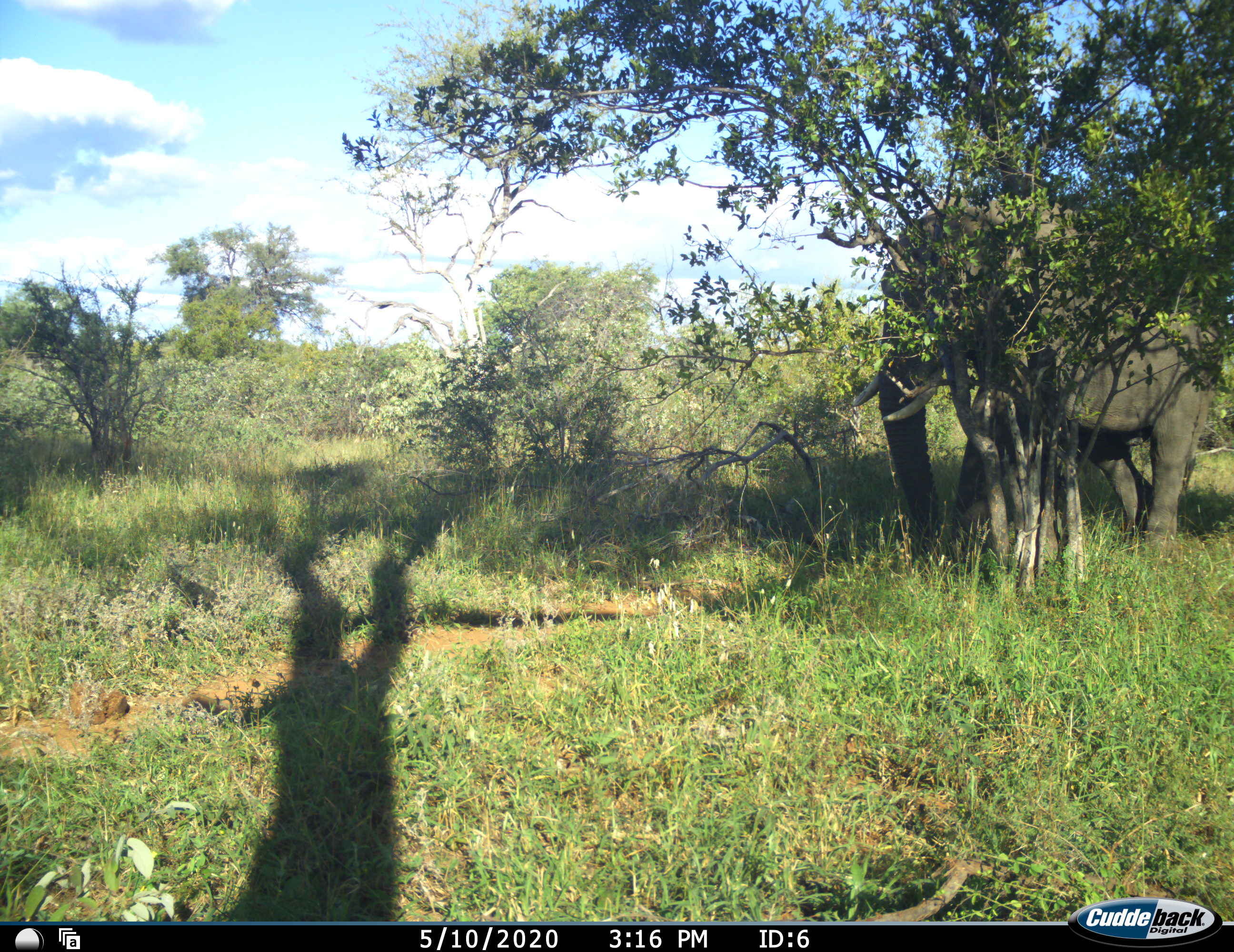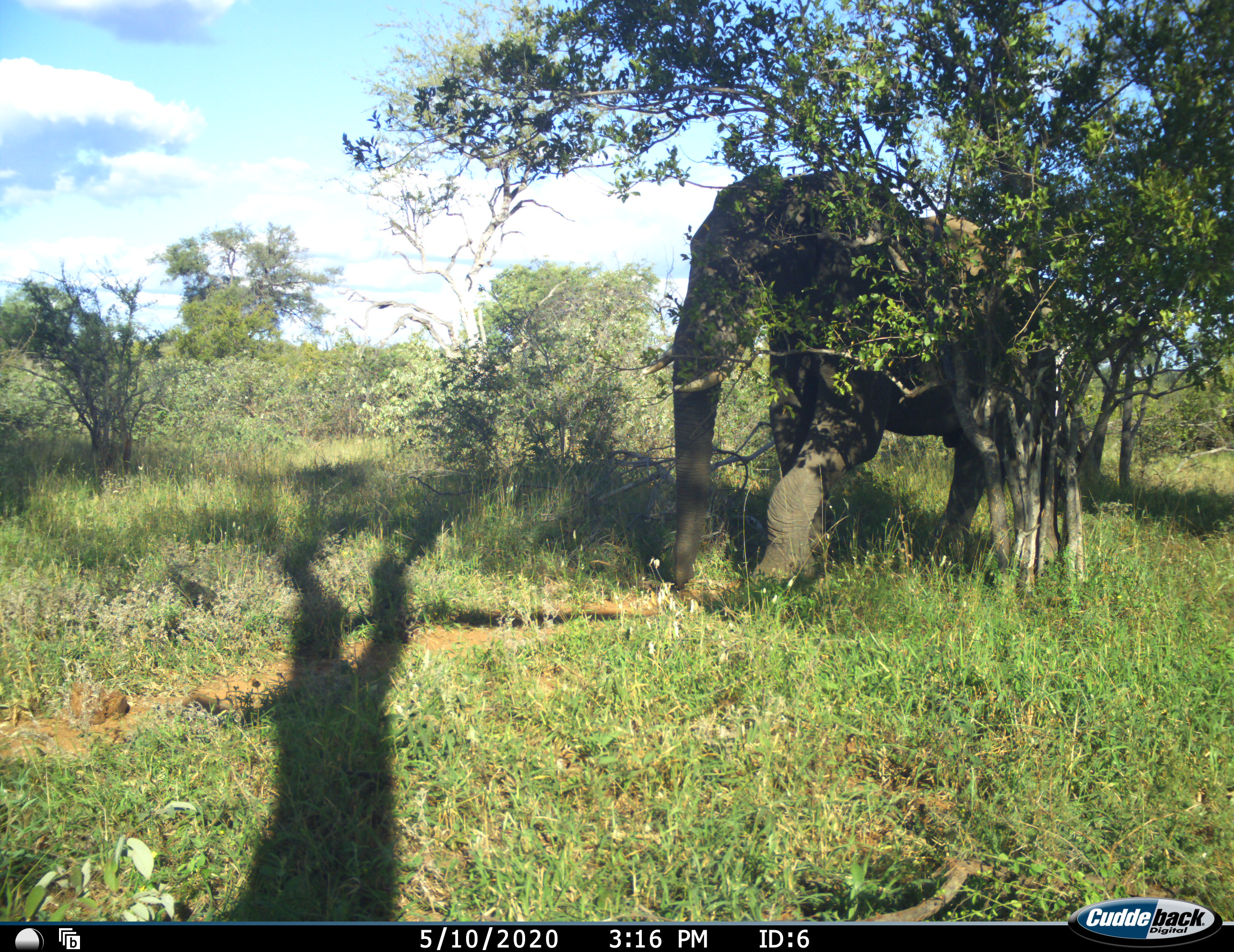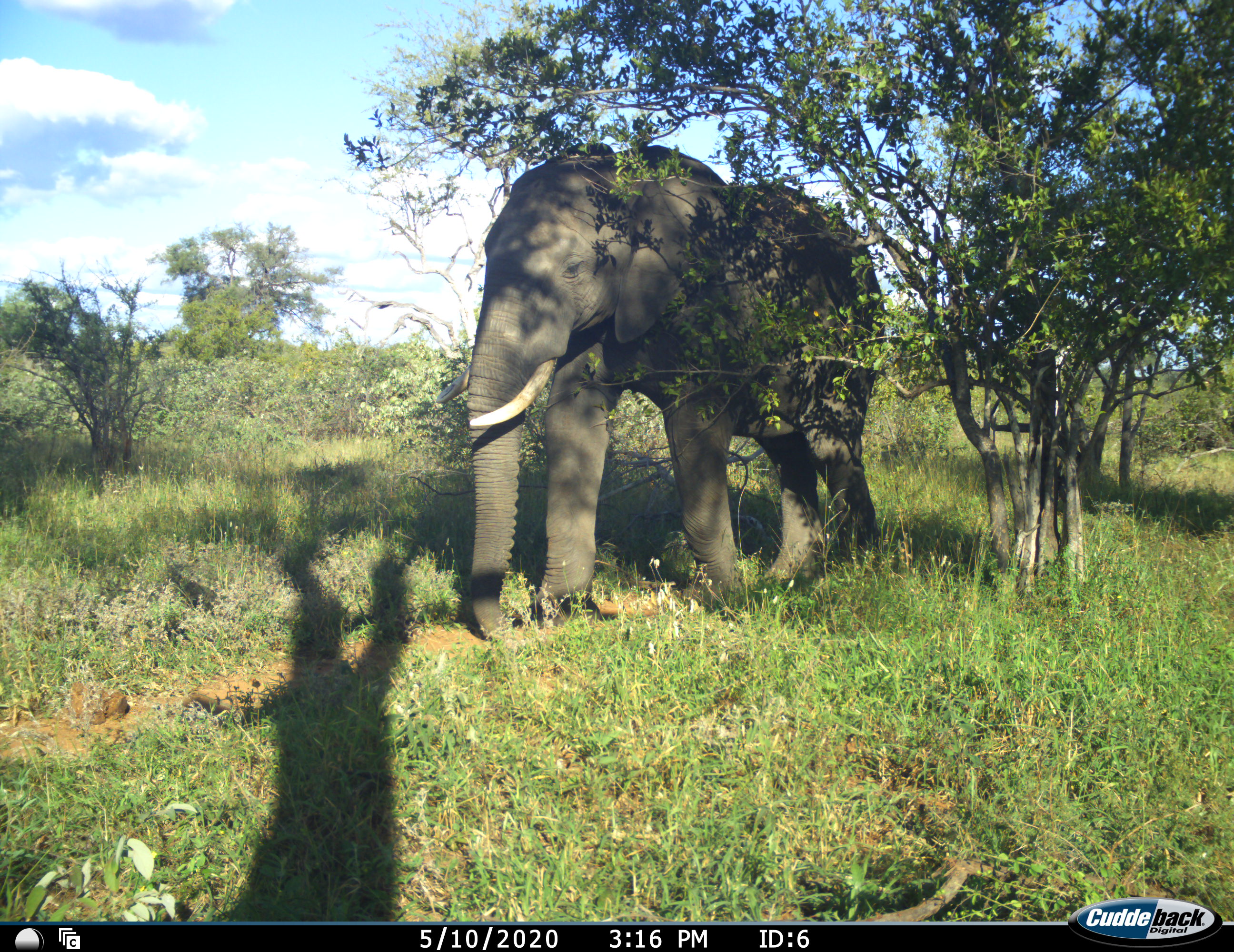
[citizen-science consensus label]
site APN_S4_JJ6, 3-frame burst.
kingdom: Animalia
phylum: Chordata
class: Mammalia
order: Proboscidea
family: Elephantidae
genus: Loxodonta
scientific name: Loxodonta africana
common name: african bush elephant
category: elephant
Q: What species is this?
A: Elephant (african bush elephant) (Loxodonta africana).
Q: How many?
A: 1.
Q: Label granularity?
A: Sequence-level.